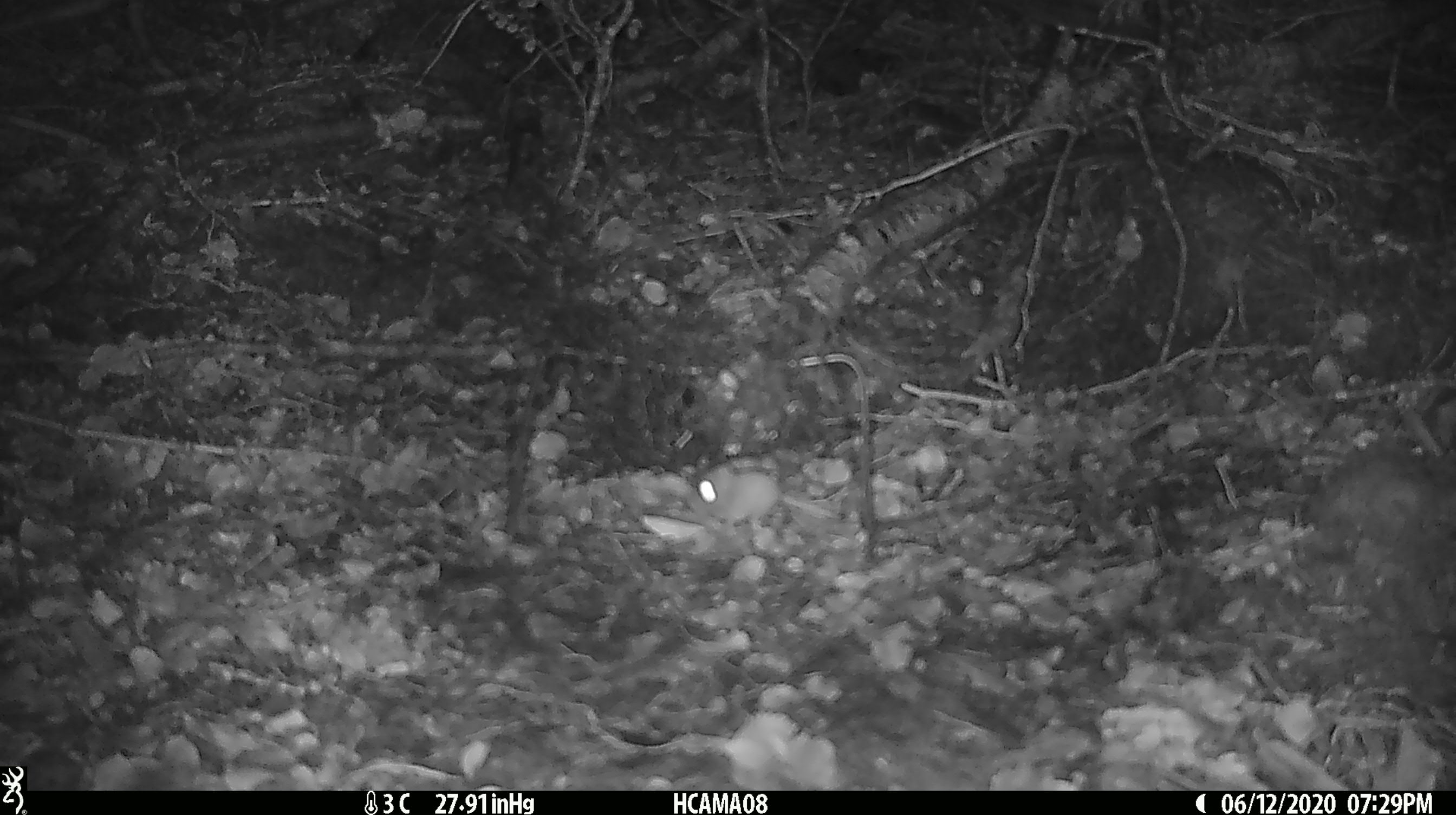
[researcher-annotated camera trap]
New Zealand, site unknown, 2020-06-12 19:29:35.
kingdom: Animalia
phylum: Chordata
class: Mammalia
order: Rodentia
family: Muridae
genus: Mus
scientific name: Mus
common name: mouse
Mouse (Mus).